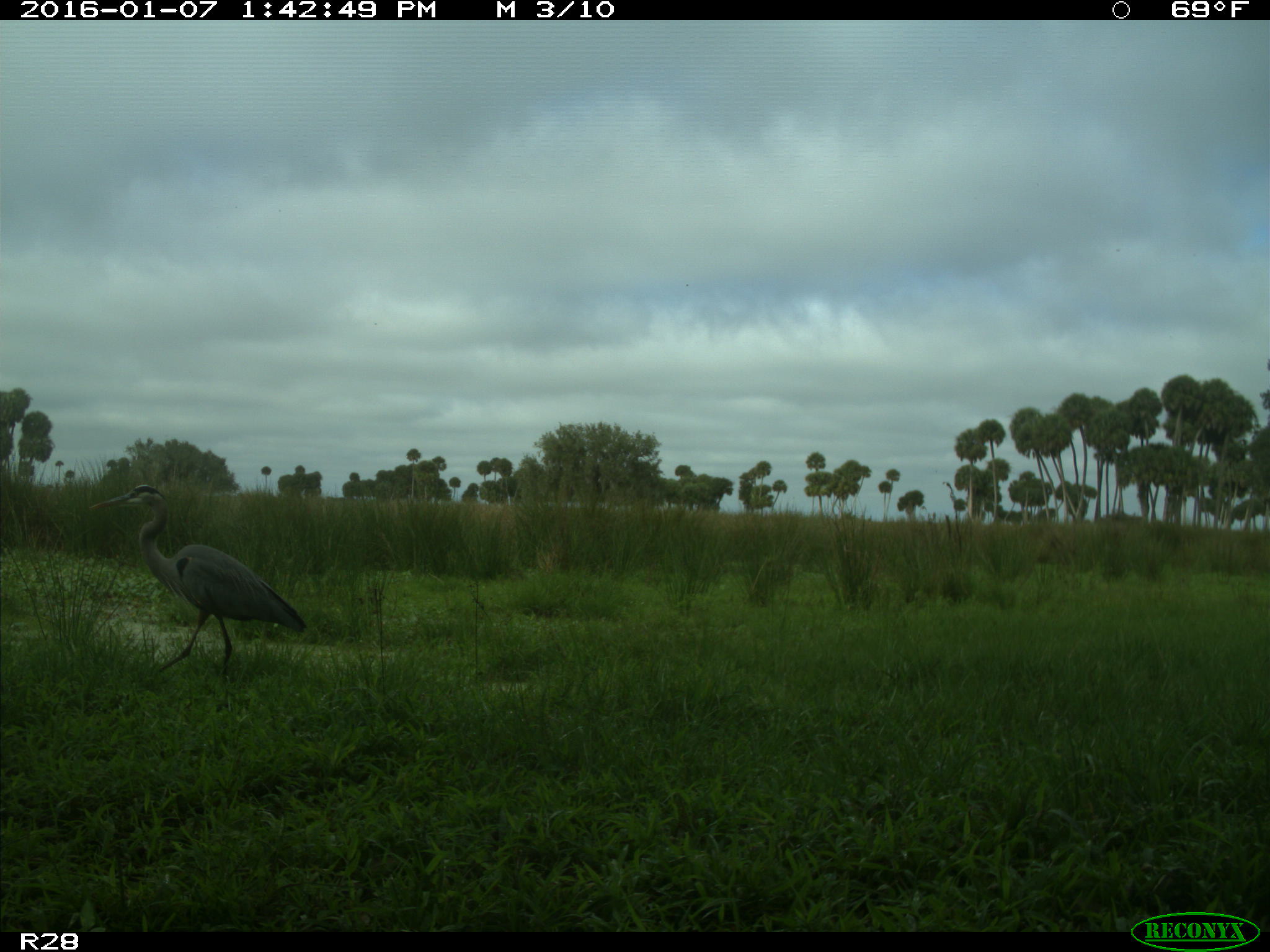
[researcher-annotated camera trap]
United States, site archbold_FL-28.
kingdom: Animalia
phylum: Chordata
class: Aves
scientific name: Aves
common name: birds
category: unidentified bird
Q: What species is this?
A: Unidentified bird (birds) (Aves).